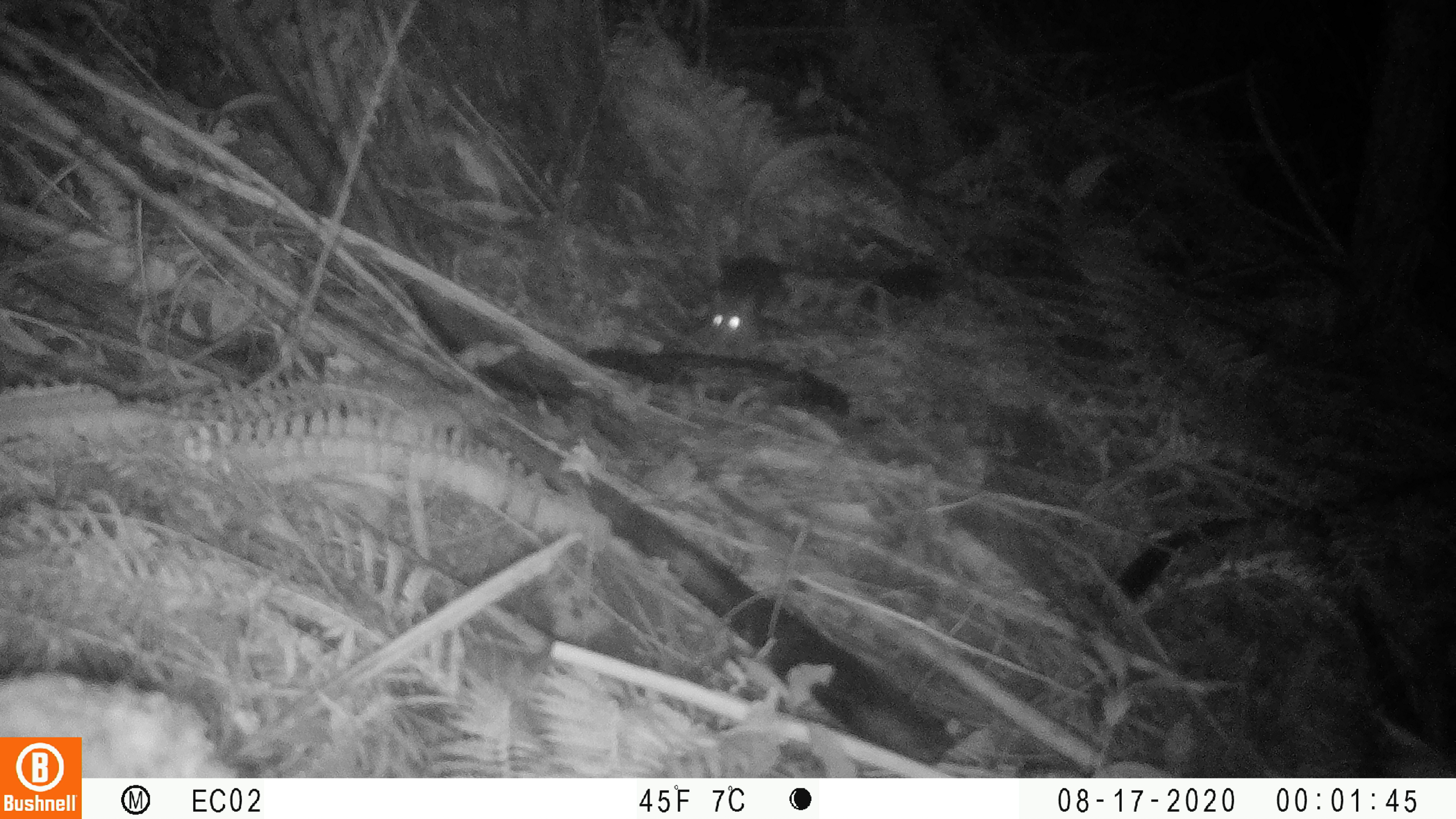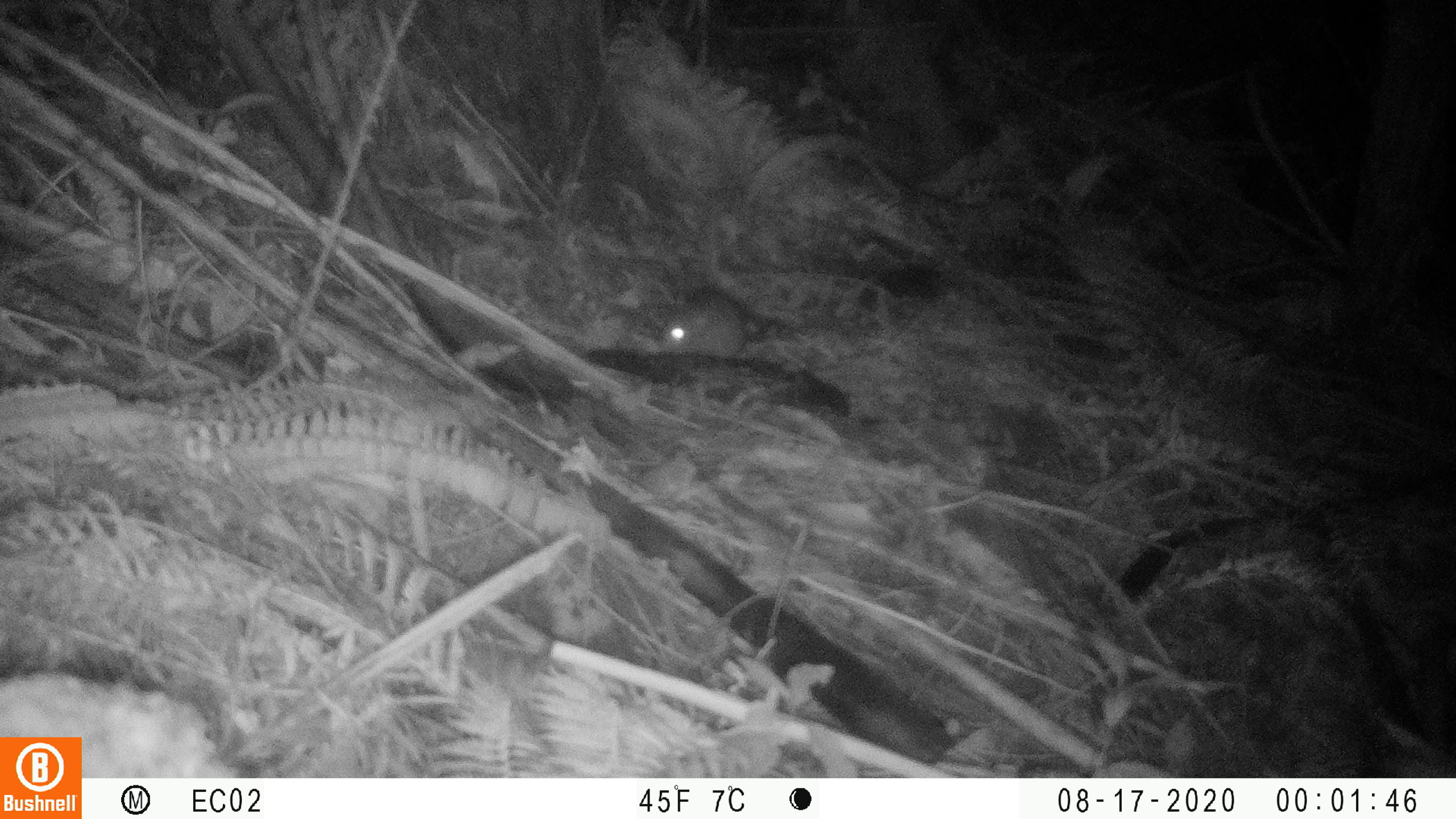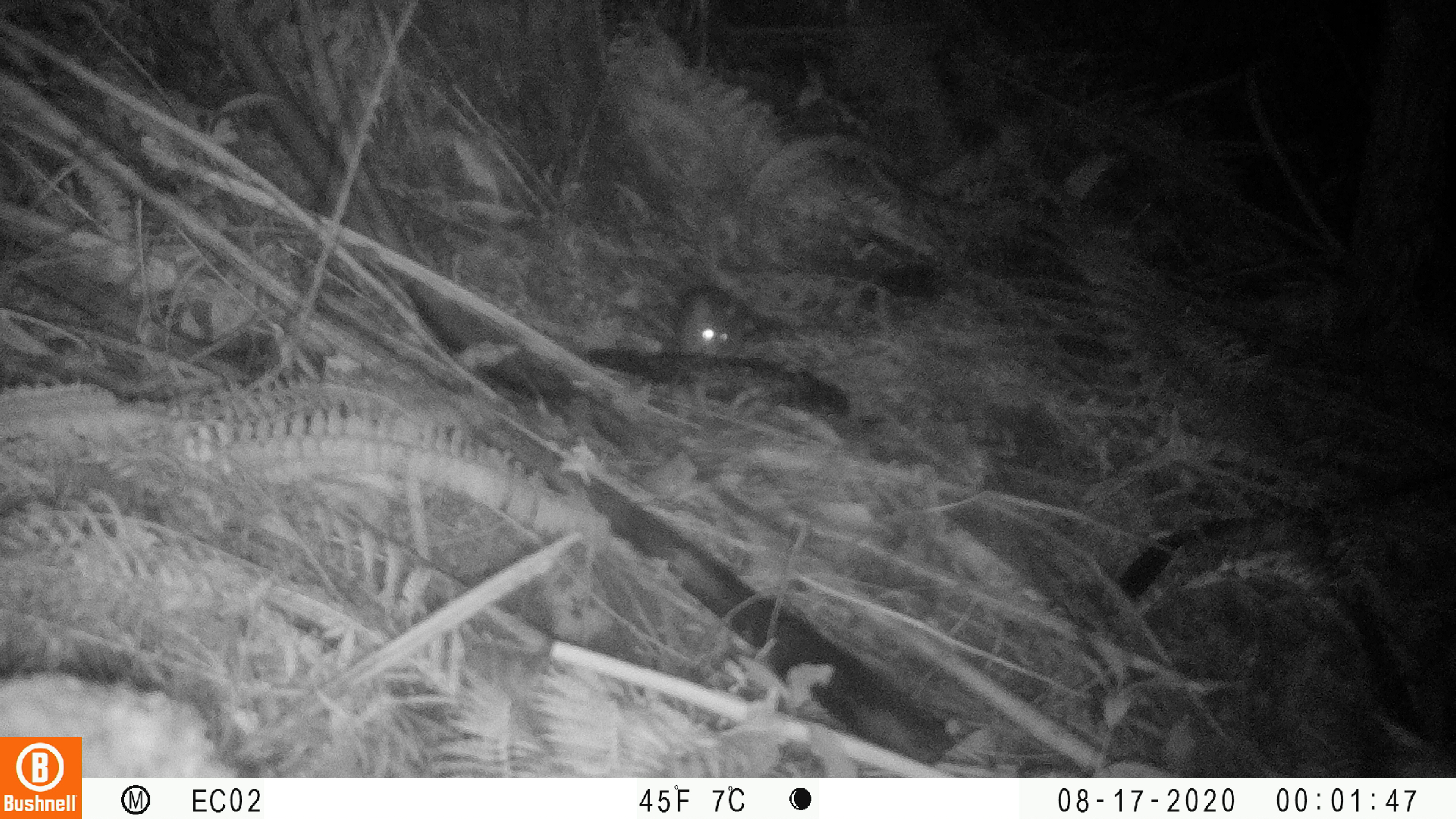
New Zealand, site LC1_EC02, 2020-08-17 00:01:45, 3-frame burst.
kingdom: Animalia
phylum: Chordata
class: Mammalia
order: Rodentia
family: Muridae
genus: Rattus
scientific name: Rattus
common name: rat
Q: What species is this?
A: Rat (Rattus).